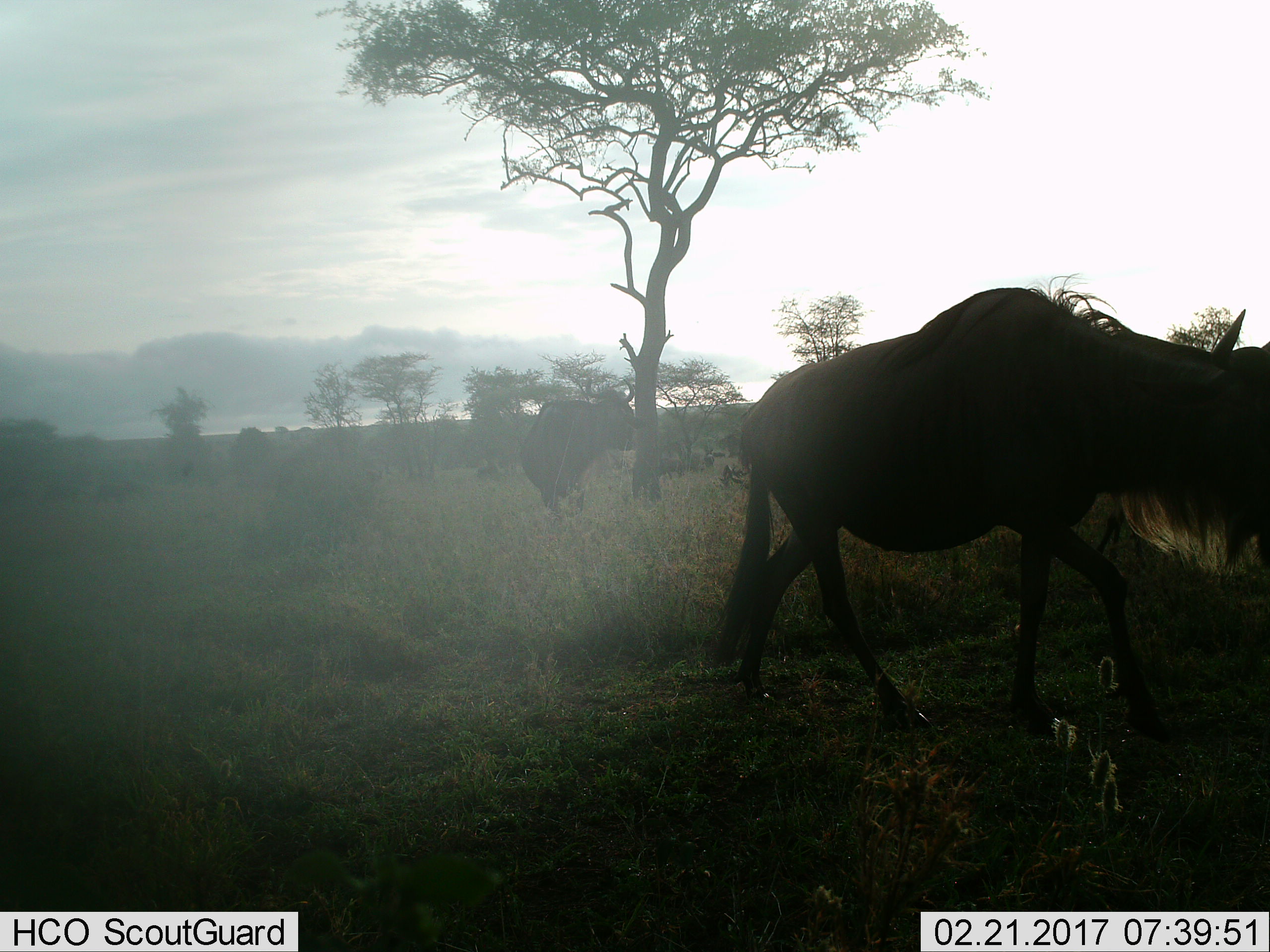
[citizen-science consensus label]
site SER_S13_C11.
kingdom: Animalia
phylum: Chordata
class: Mammalia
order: Artiodactyla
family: Bovidae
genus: Connochaetes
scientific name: Connochaetes taurinus taurinus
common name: blue wildebeest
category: wildebeestblue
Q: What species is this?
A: Wildebeestblue (blue wildebeest) (Connochaetes taurinus taurinus).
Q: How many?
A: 2.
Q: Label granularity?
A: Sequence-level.